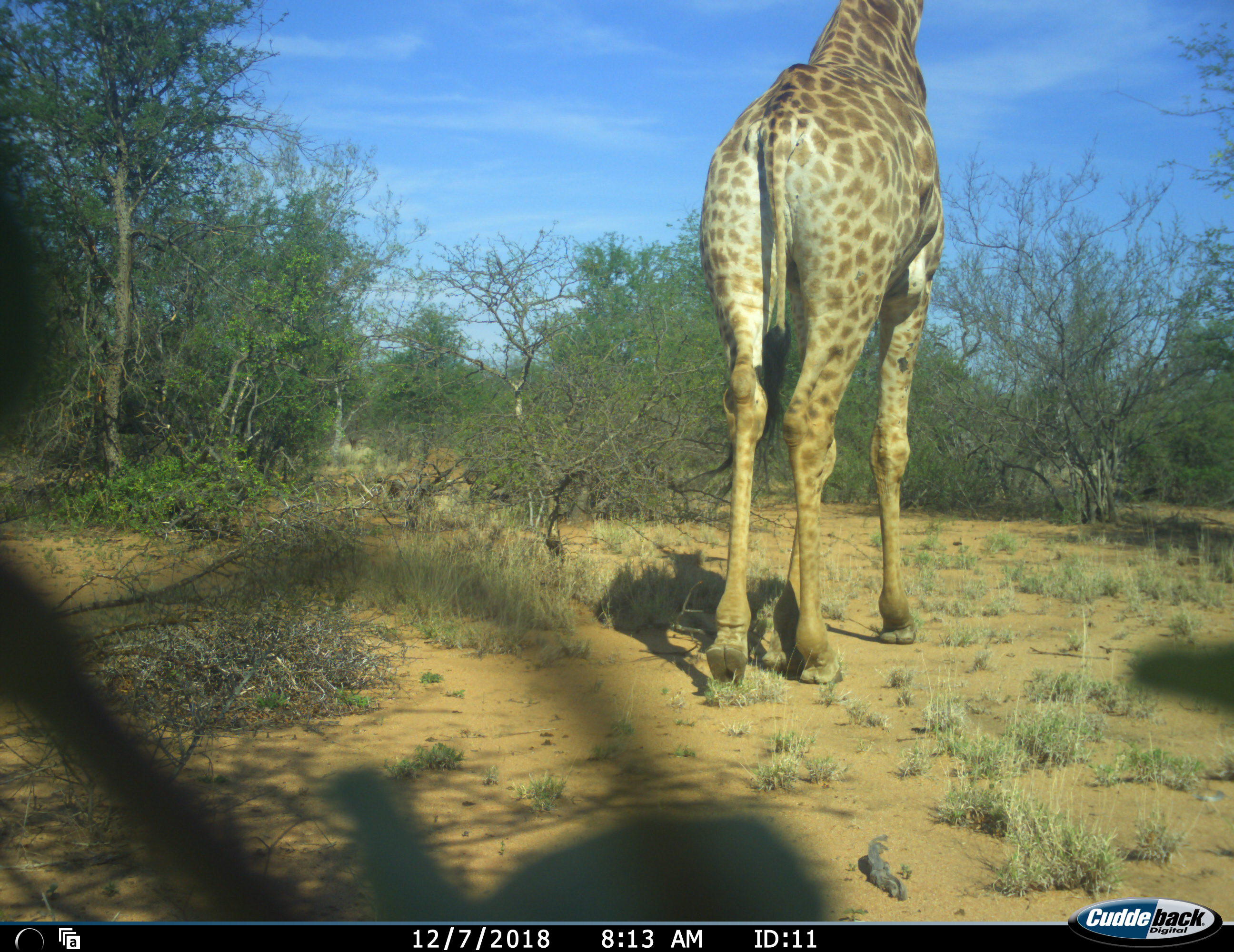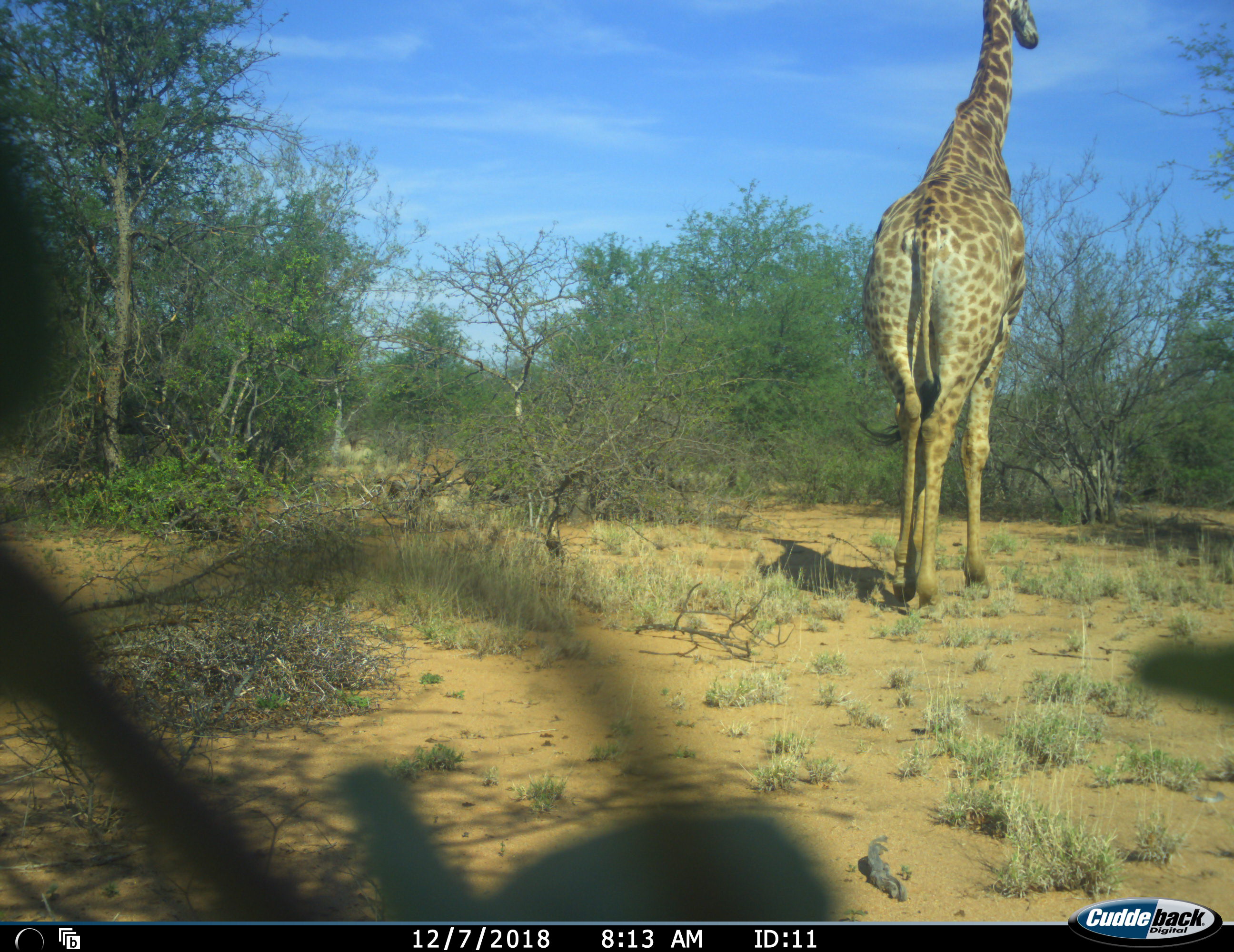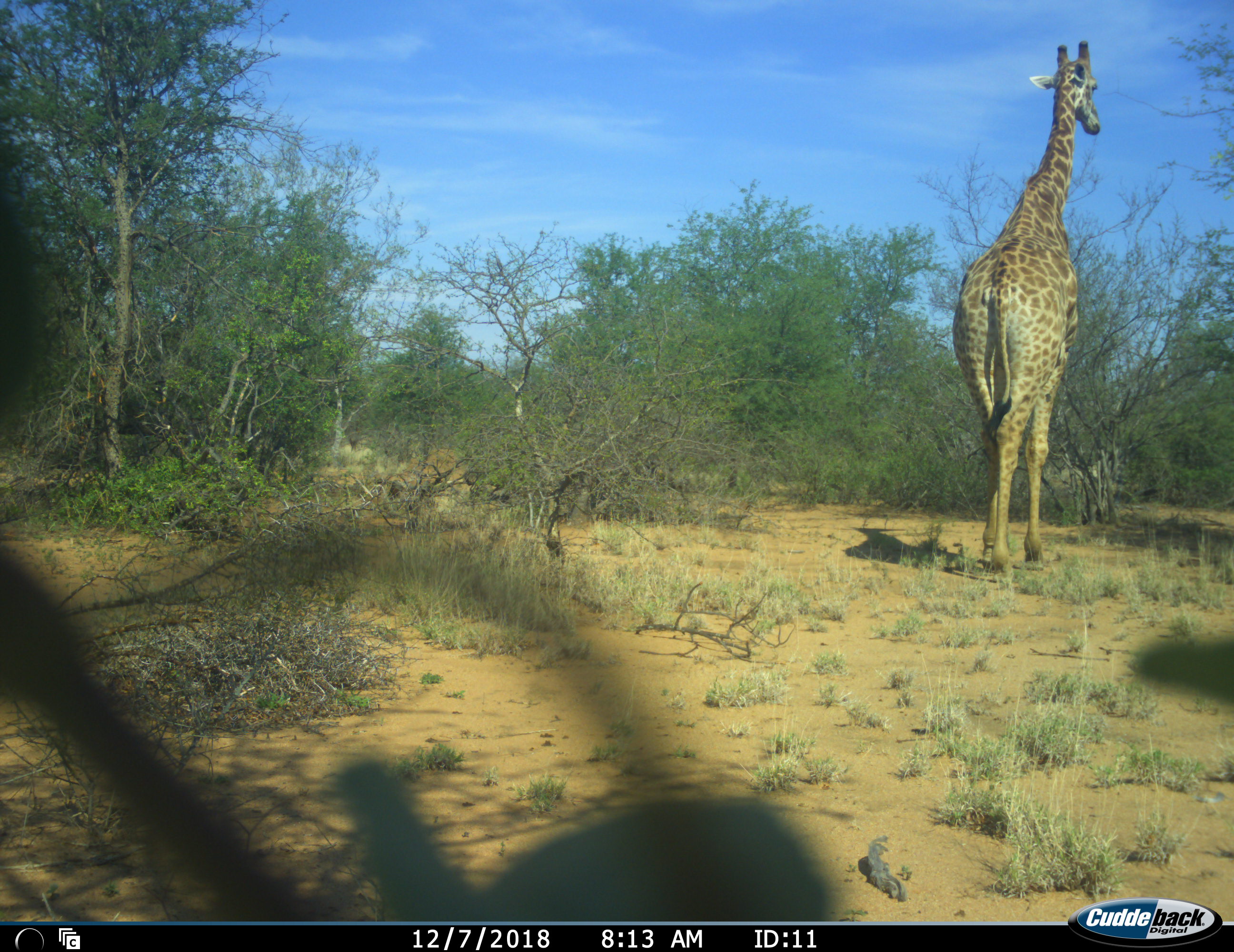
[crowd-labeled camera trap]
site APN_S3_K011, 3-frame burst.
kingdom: Animalia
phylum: Chordata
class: Mammalia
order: Artiodactyla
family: Giraffidae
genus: Giraffa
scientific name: Giraffa camelopardalis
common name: giraffe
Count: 1.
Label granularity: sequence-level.